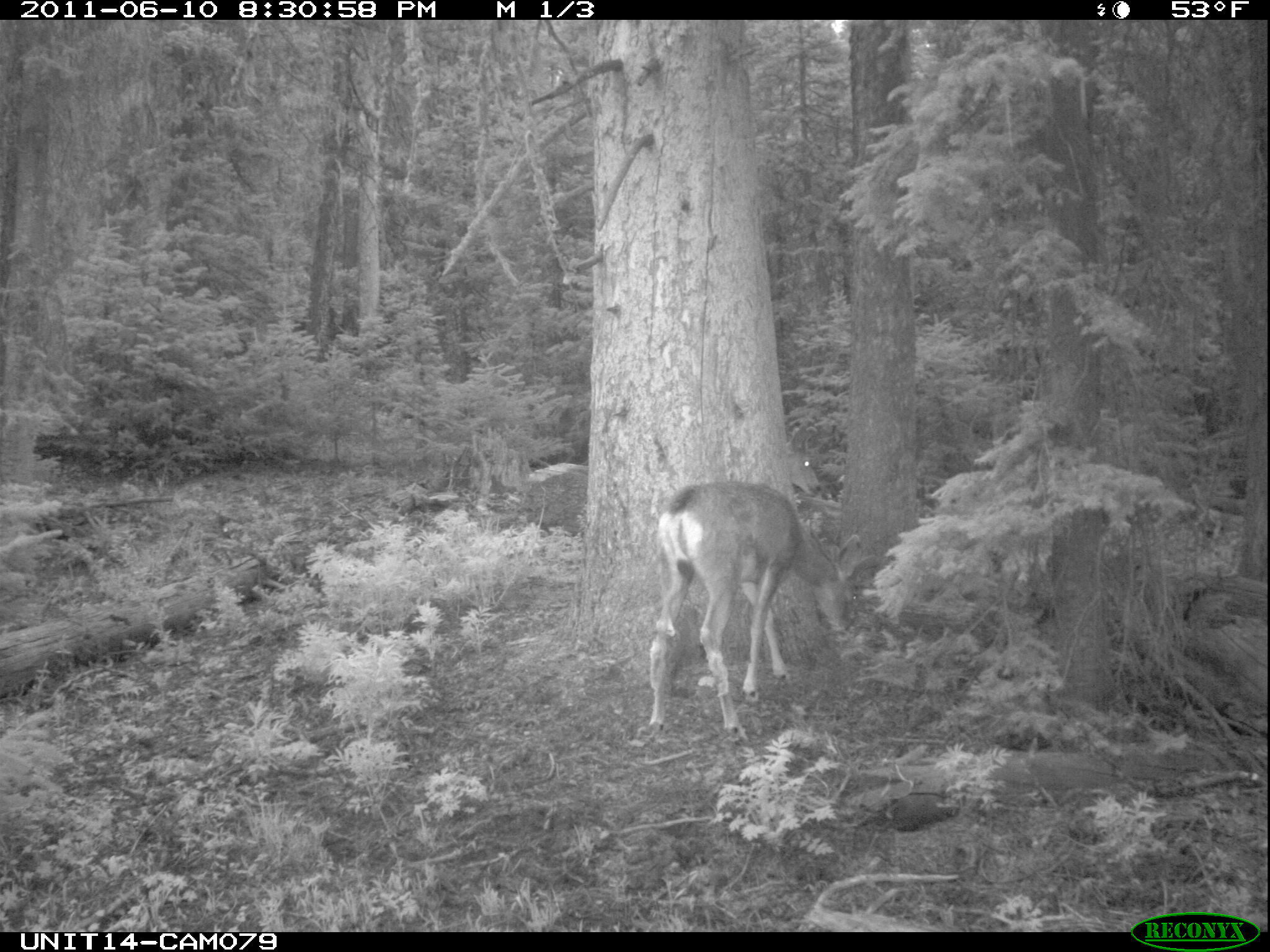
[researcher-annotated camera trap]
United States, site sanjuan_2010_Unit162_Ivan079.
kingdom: Animalia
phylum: Chordata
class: Mammalia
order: Artiodactyla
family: Cervidae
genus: Odocoileus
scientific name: Odocoileus hemionus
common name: mule deer